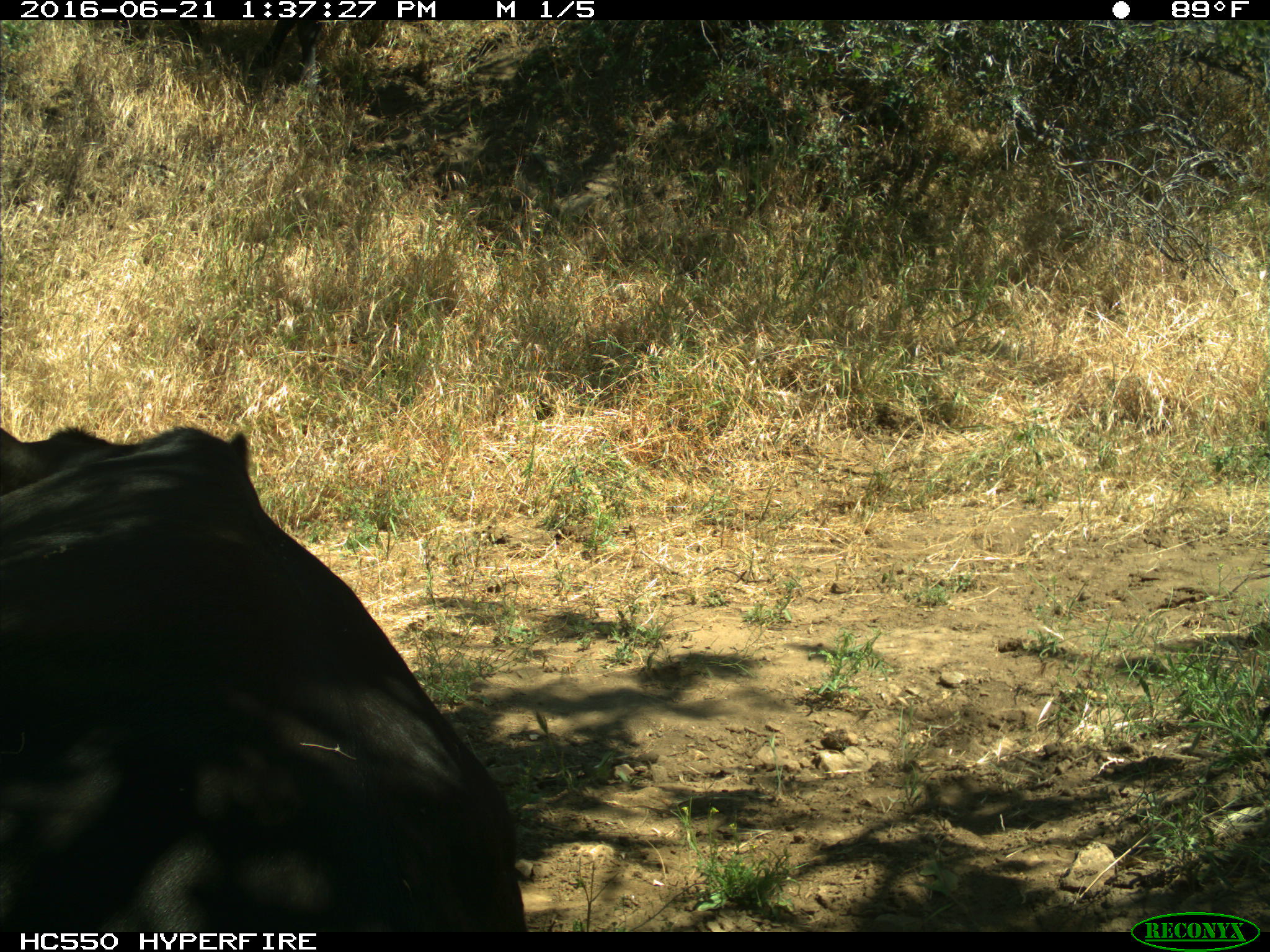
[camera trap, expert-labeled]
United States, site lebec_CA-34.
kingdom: Animalia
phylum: Chordata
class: Mammalia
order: Artiodactyla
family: Bovidae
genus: Bos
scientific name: Bos taurus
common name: domestic cow